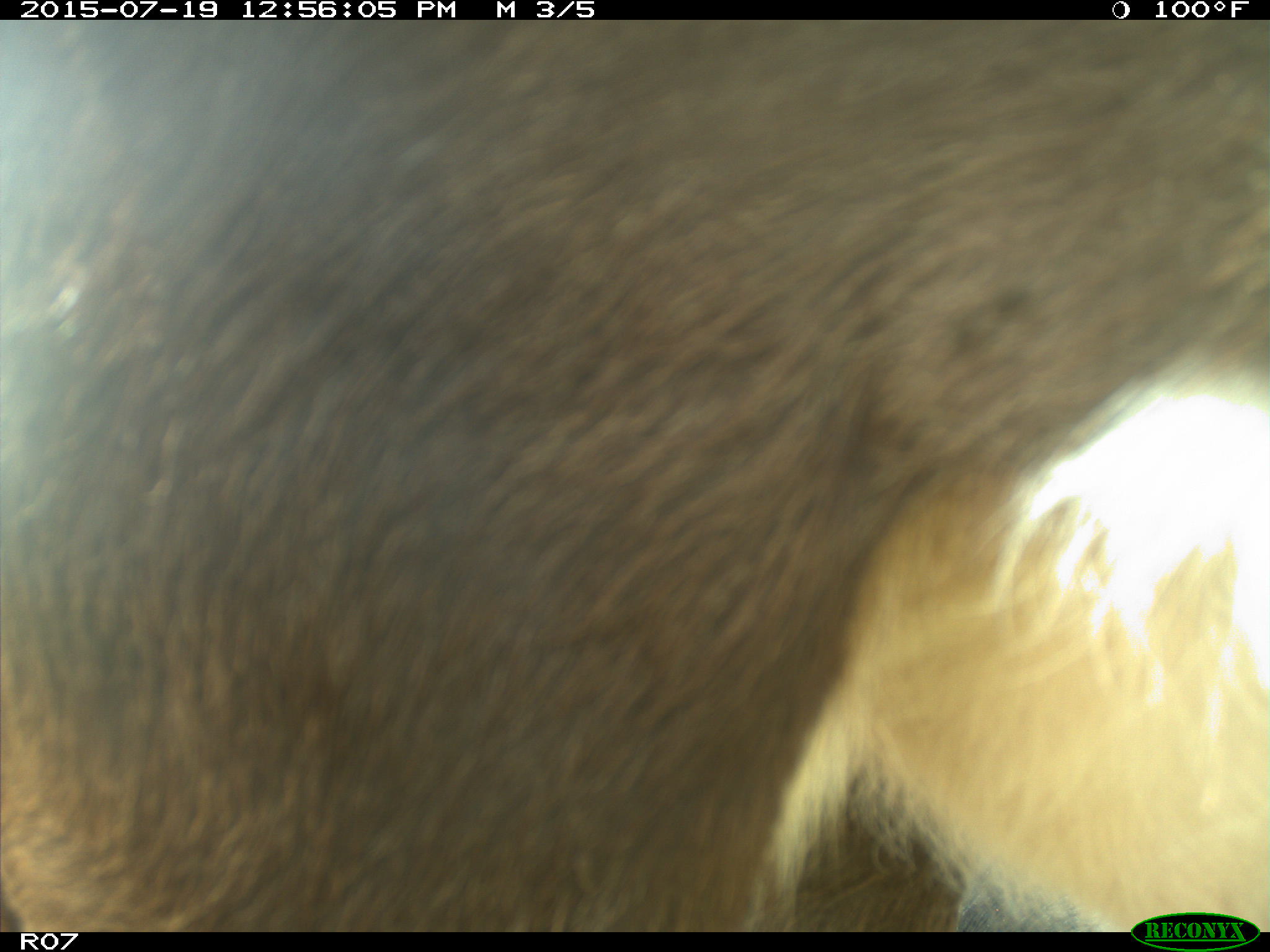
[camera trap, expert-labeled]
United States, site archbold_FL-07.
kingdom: Animalia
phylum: Chordata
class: Mammalia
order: Artiodactyla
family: Bovidae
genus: Bos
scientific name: Bos taurus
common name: domestic cow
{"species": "Bos taurus (domestic cow)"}